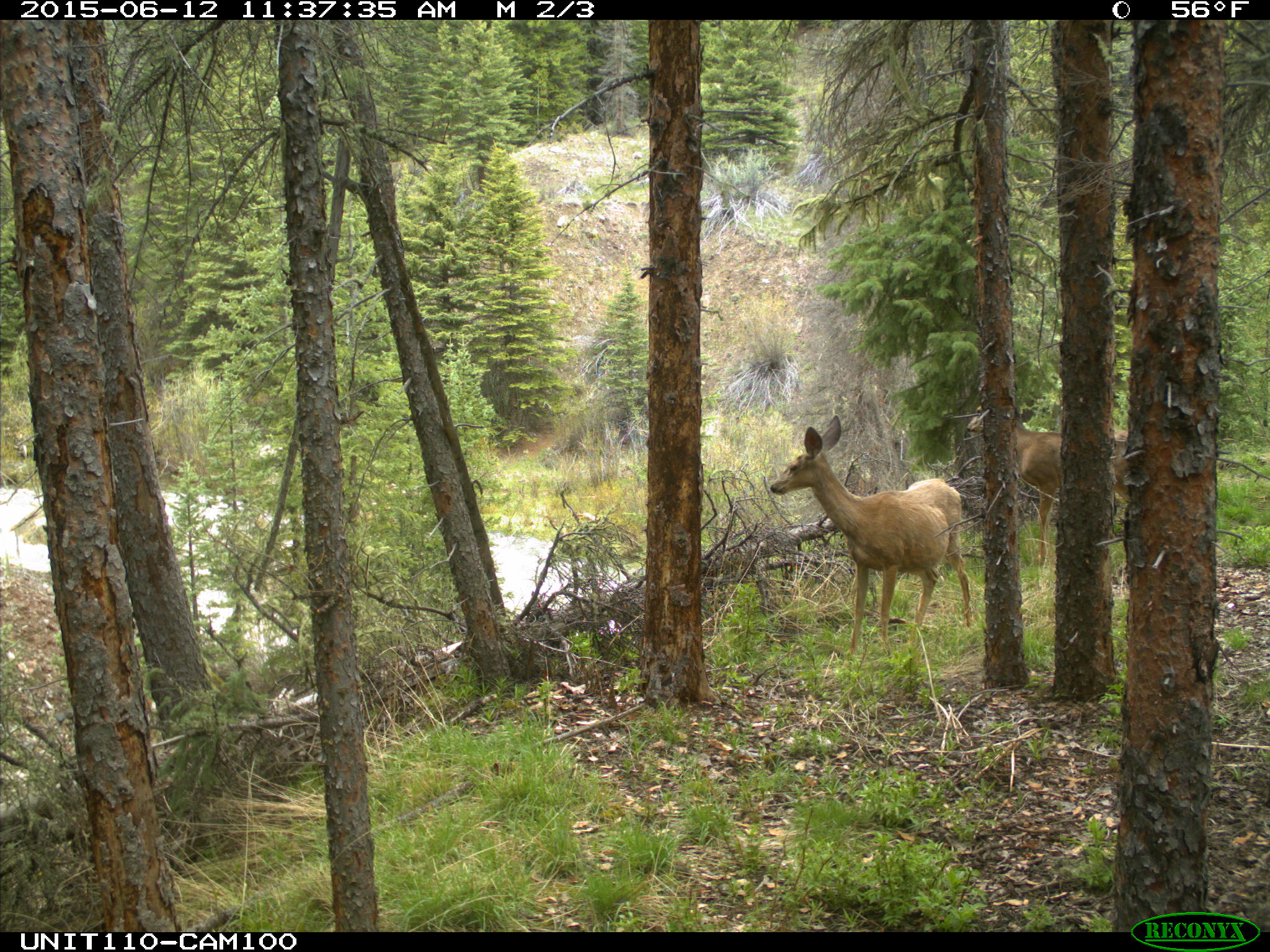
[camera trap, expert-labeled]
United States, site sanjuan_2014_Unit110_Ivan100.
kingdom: Animalia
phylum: Chordata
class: Mammalia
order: Artiodactyla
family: Cervidae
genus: Odocoileus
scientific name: Odocoileus hemionus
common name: mule deer